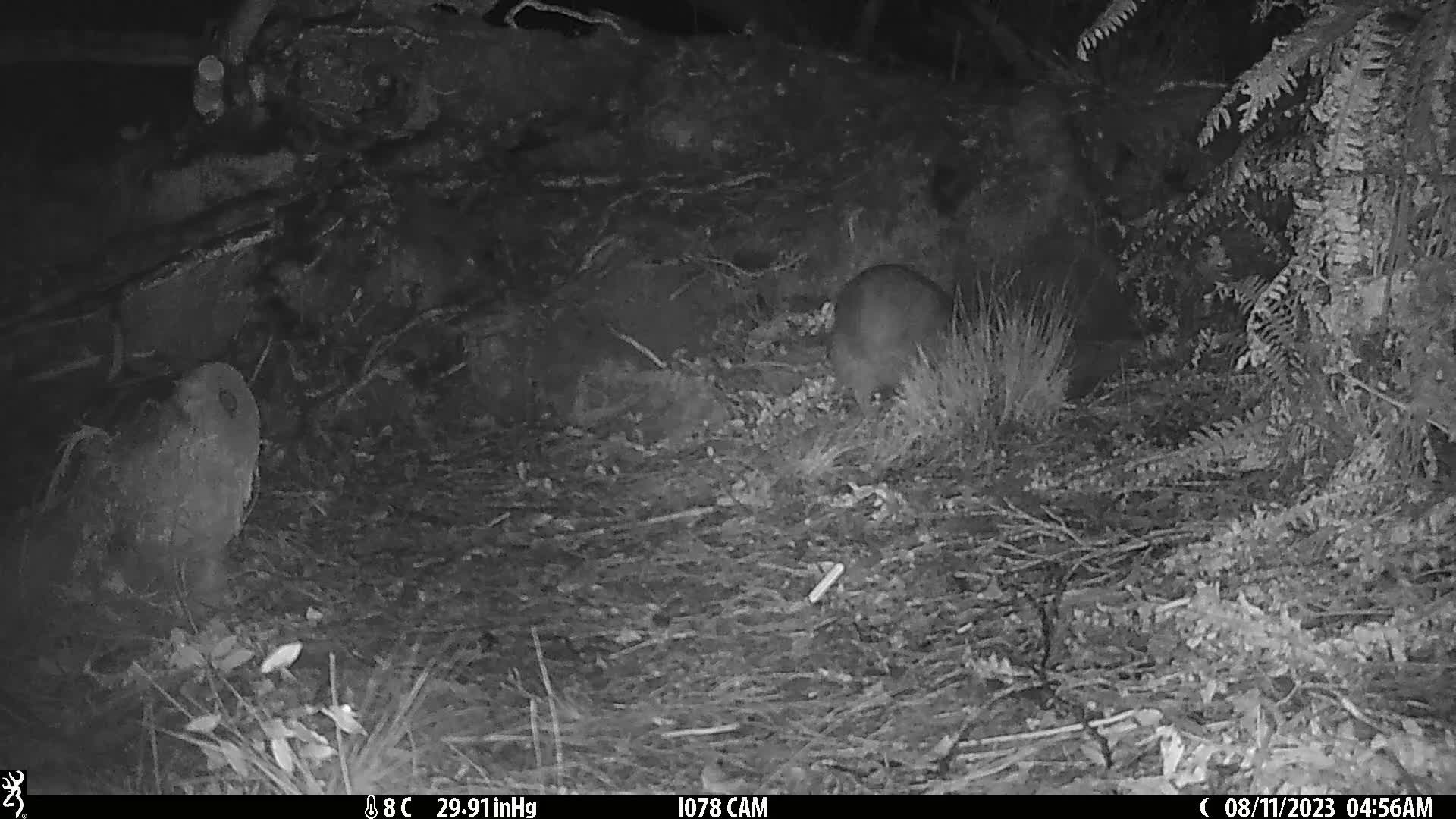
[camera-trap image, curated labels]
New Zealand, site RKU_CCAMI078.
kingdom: Animalia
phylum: Chordata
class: Aves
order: Apterygiformes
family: Apterygidae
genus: Apteryx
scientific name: Apteryx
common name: kiwi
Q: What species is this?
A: Kiwi (Apteryx).